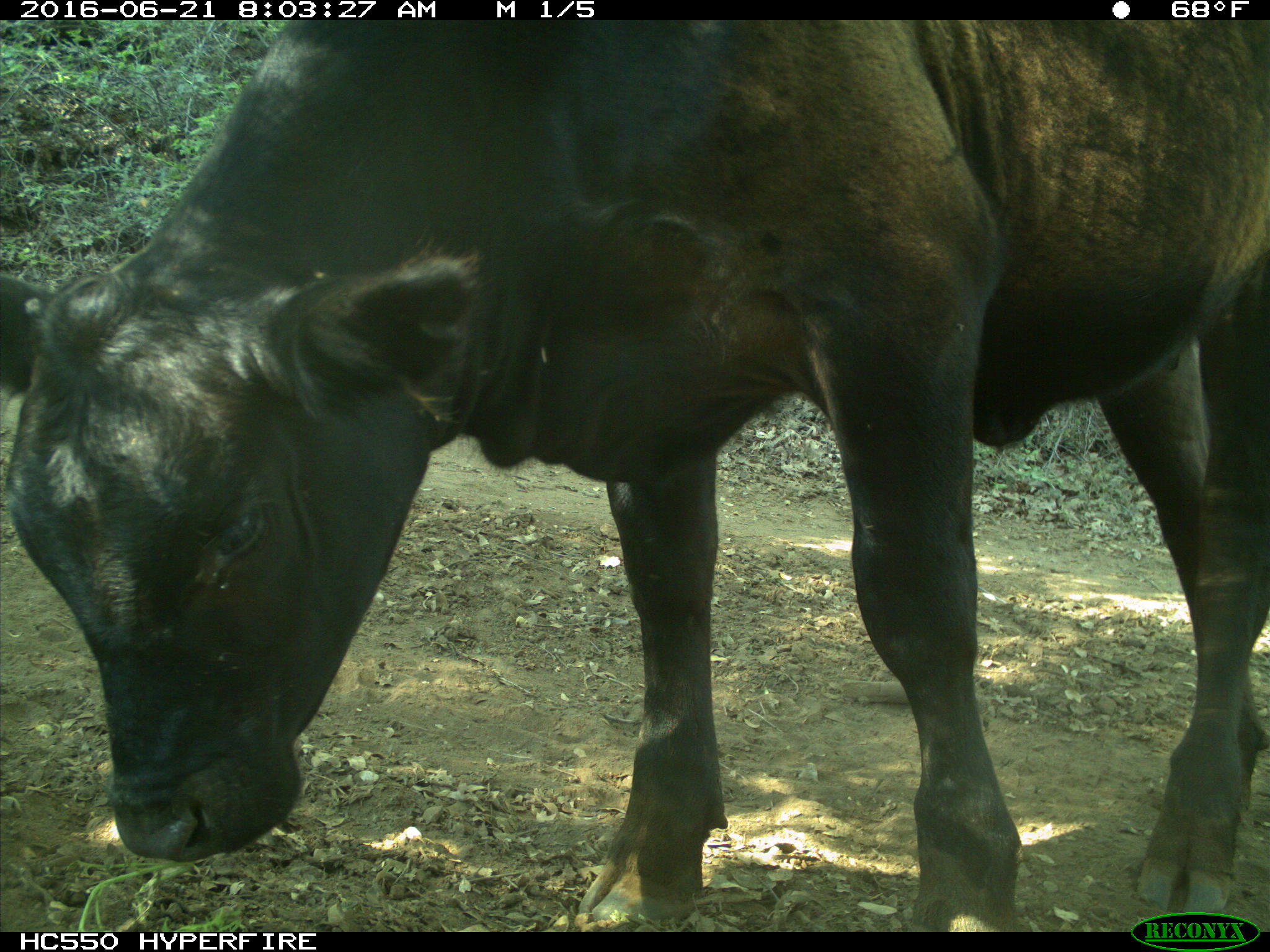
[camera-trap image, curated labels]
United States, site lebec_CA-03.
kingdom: Animalia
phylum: Chordata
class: Mammalia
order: Artiodactyla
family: Bovidae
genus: Bos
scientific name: Bos taurus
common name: domestic cow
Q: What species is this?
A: Bos taurus (domestic cow).